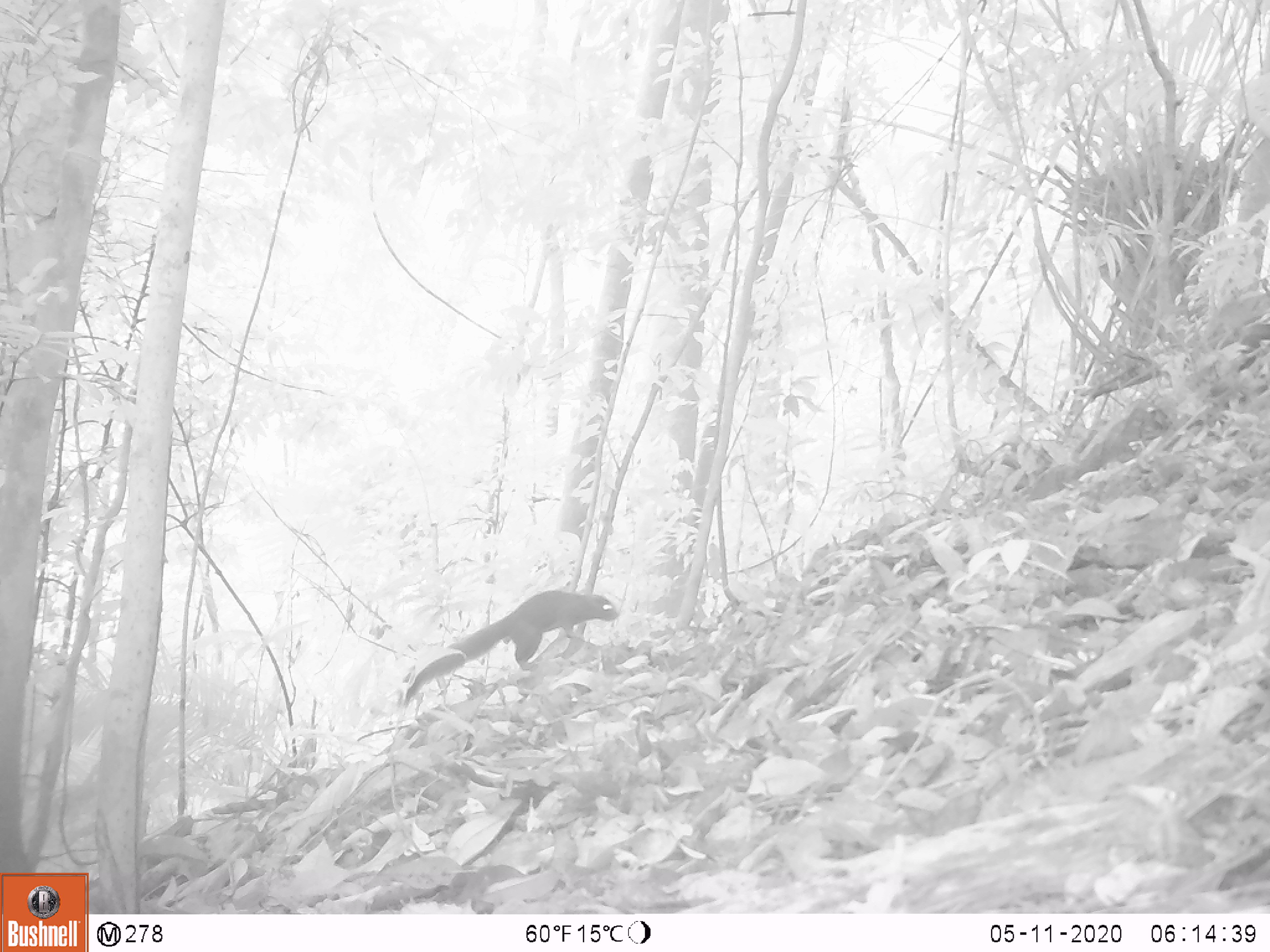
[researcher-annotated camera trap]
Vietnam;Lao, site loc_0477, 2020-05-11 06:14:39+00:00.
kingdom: Animalia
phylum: Chordata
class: Mammalia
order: Rodentia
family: Sciuridae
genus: Callosciurus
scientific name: Callosciurus erythraeus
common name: pallas's squirrel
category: pallass squirrel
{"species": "pallass squirrel (pallas's squirrel) (Callosciurus erythraeus)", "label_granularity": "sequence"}